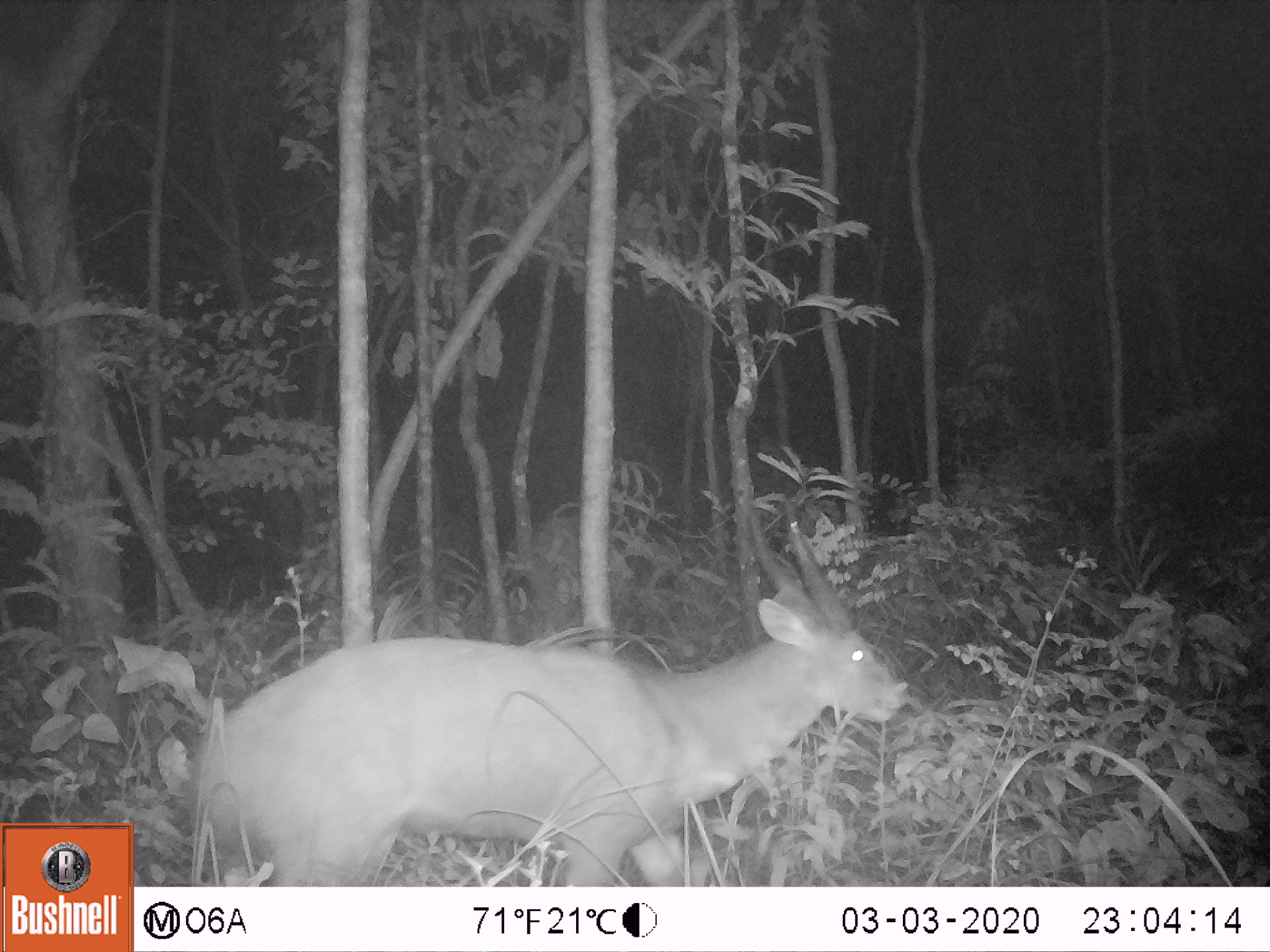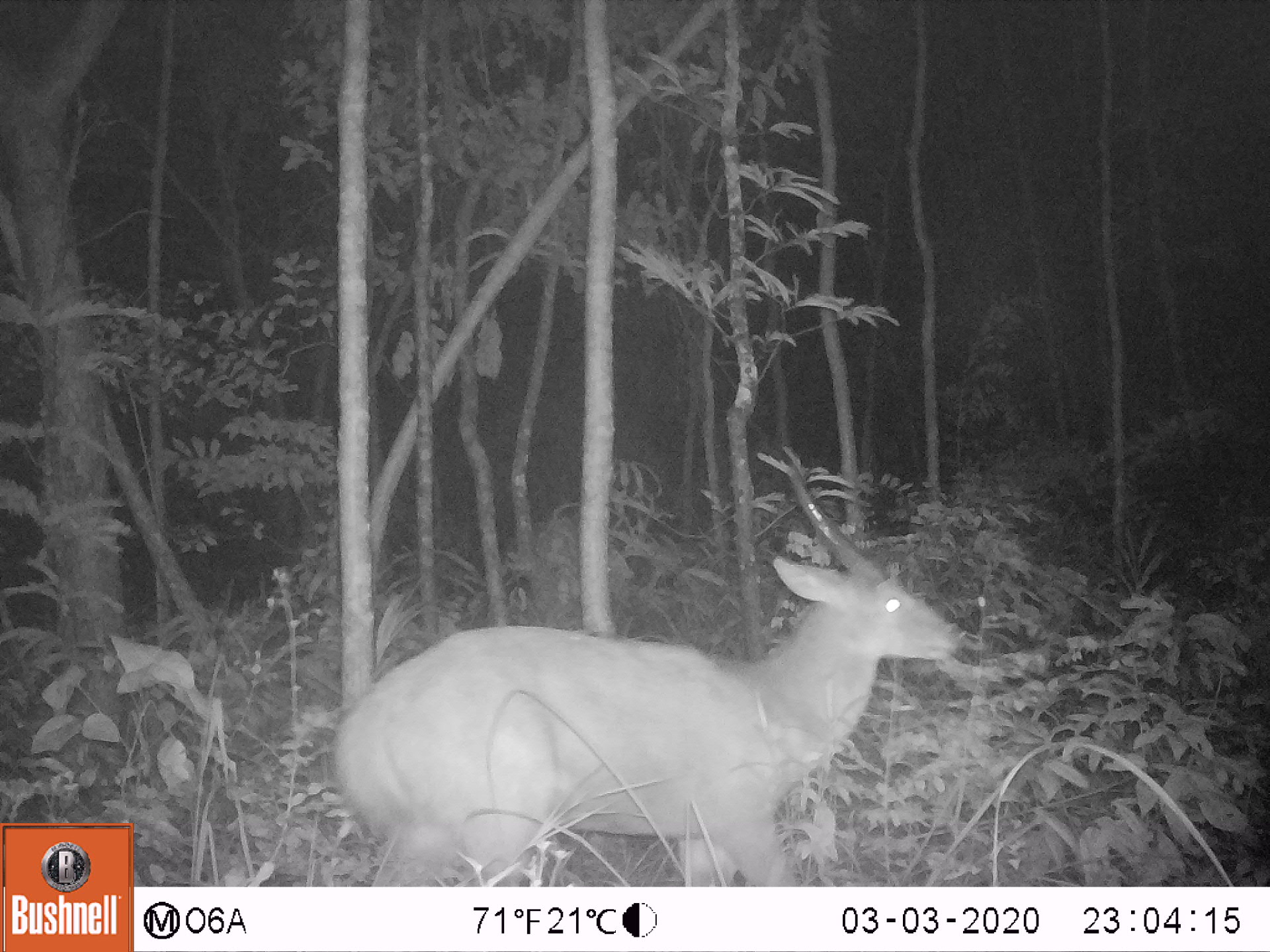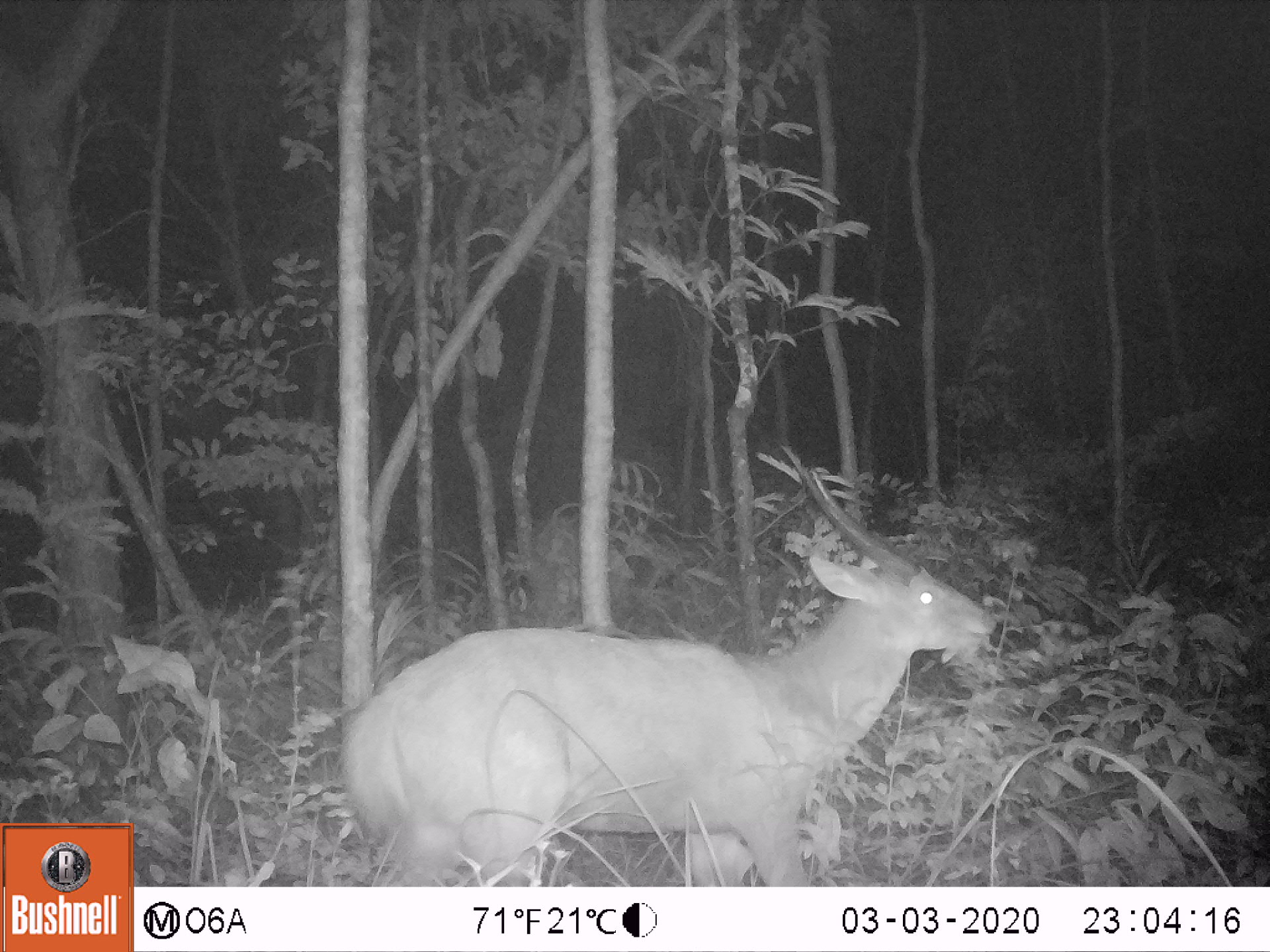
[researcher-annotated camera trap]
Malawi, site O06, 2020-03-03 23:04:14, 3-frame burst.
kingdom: Animalia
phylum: Chordata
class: Mammalia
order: Artiodactyla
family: Bovidae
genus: Tragelaphus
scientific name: Tragelaphus sylvaticus sylvaticus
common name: cape bushbuck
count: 1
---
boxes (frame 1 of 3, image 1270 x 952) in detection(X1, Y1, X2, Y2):
cape bushbuck: detection(194, 486, 911, 883)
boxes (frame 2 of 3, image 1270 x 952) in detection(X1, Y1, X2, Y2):
cape bushbuck: detection(331, 454, 965, 883)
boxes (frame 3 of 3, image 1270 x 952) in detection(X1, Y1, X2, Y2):
cape bushbuck: detection(329, 456, 1000, 885)